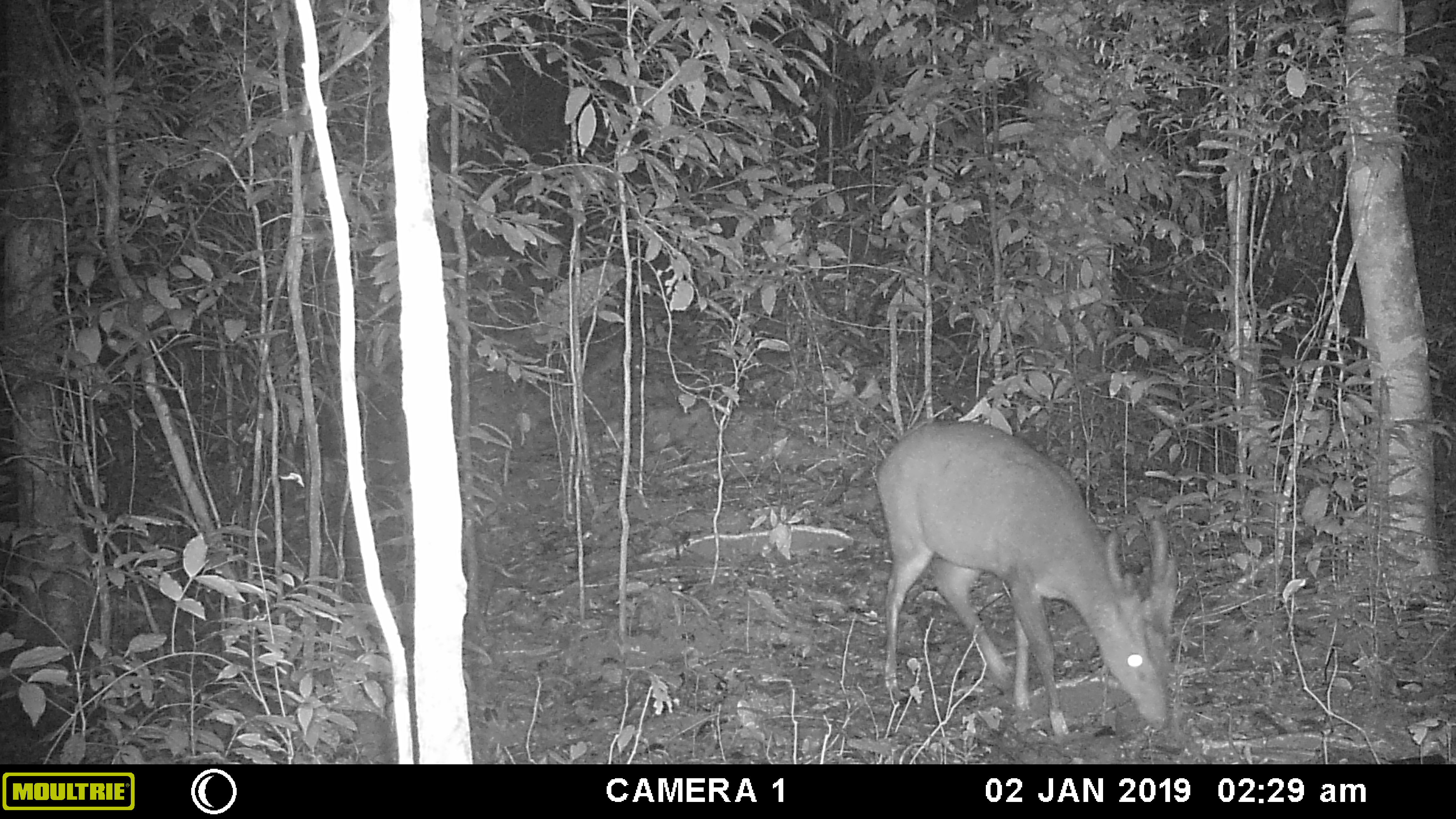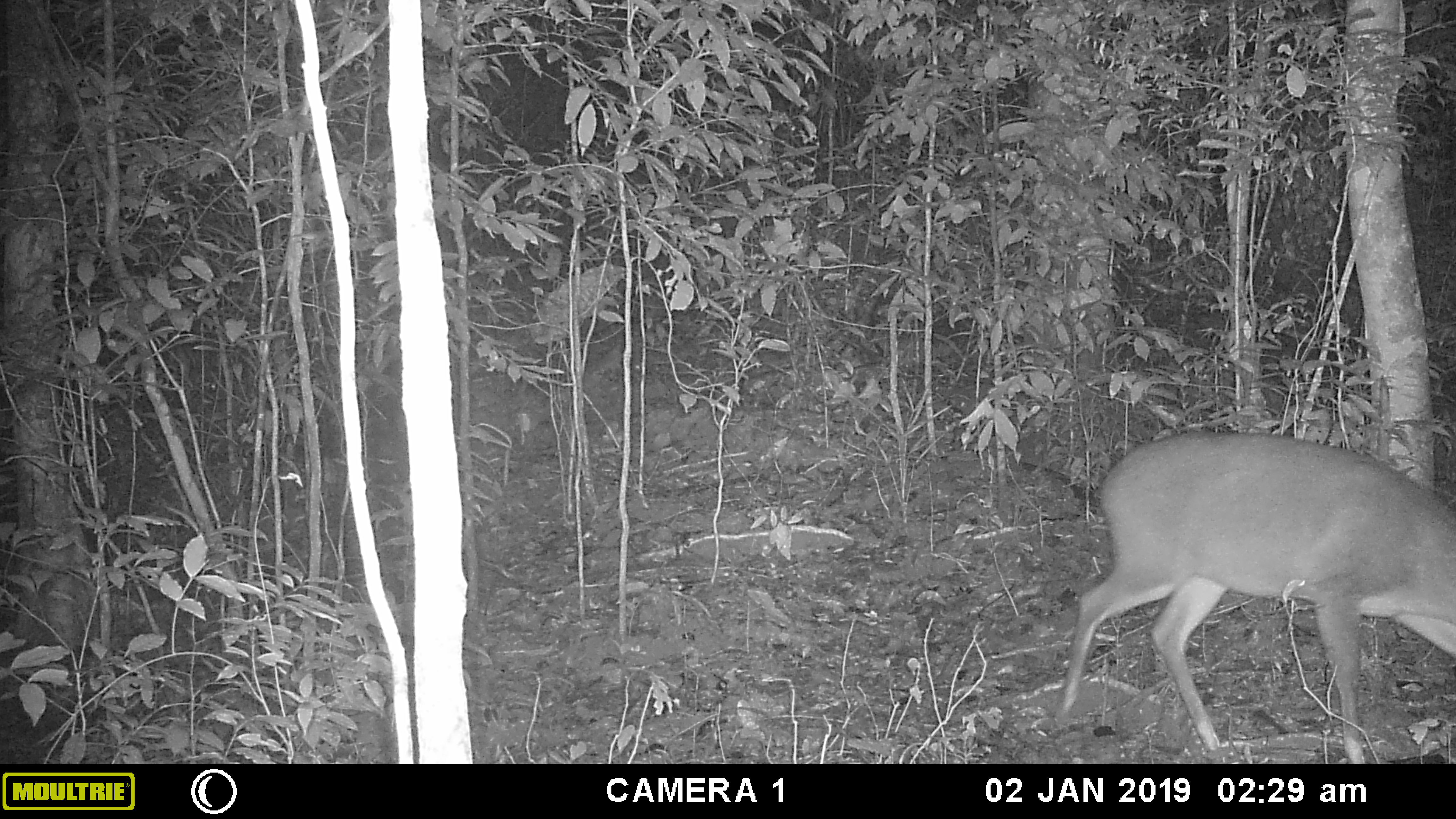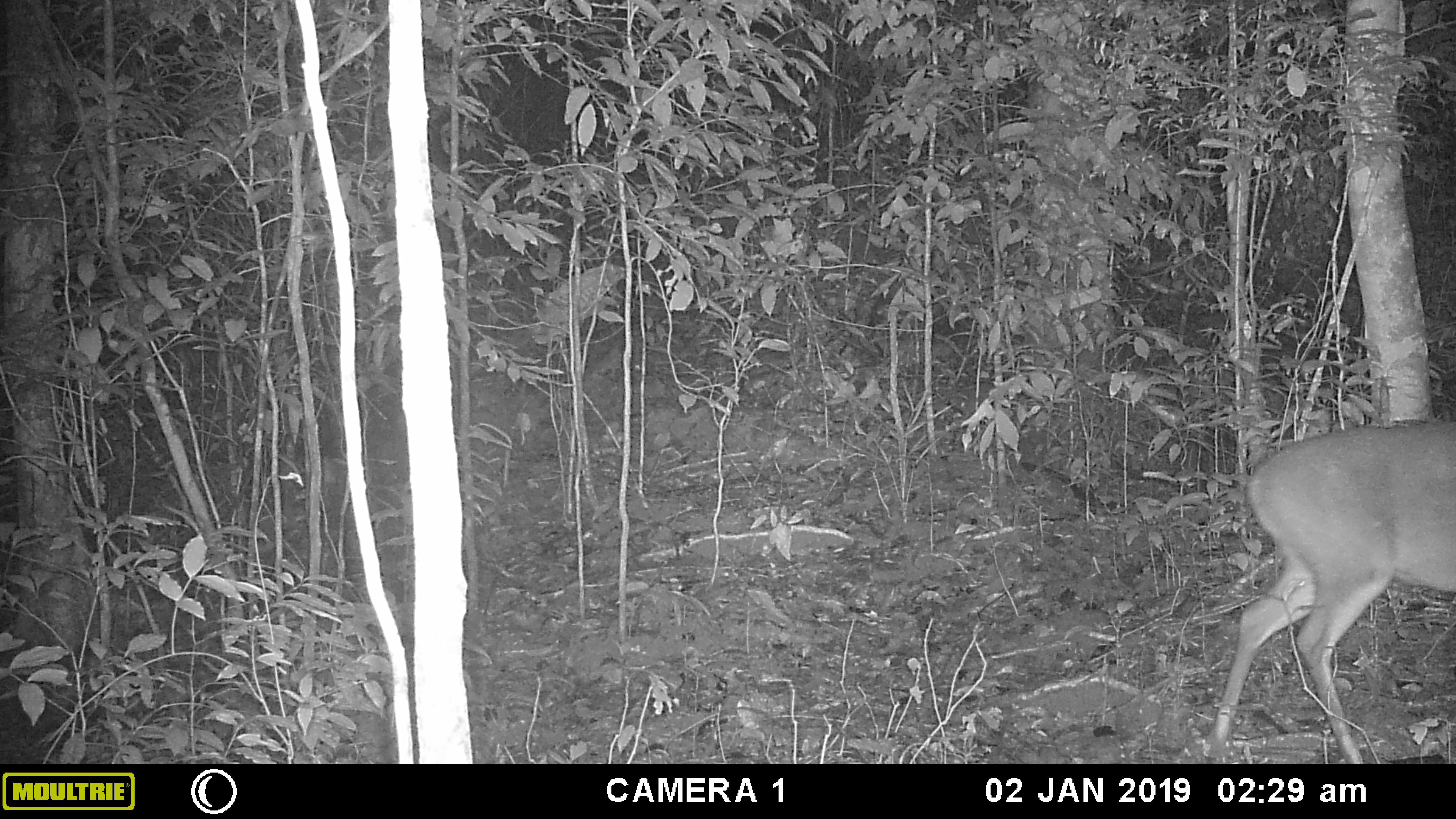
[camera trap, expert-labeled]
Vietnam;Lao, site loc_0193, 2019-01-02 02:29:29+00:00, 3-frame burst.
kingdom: Animalia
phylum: Chordata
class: Mammalia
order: Artiodactyla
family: Cervidae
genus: Muntiacus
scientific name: Muntiacus vuquangensis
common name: large-antlered muntjac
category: large antlered muntjac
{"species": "large antlered muntjac (large-antlered muntjac) (Muntiacus vuquangensis)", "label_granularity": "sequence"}